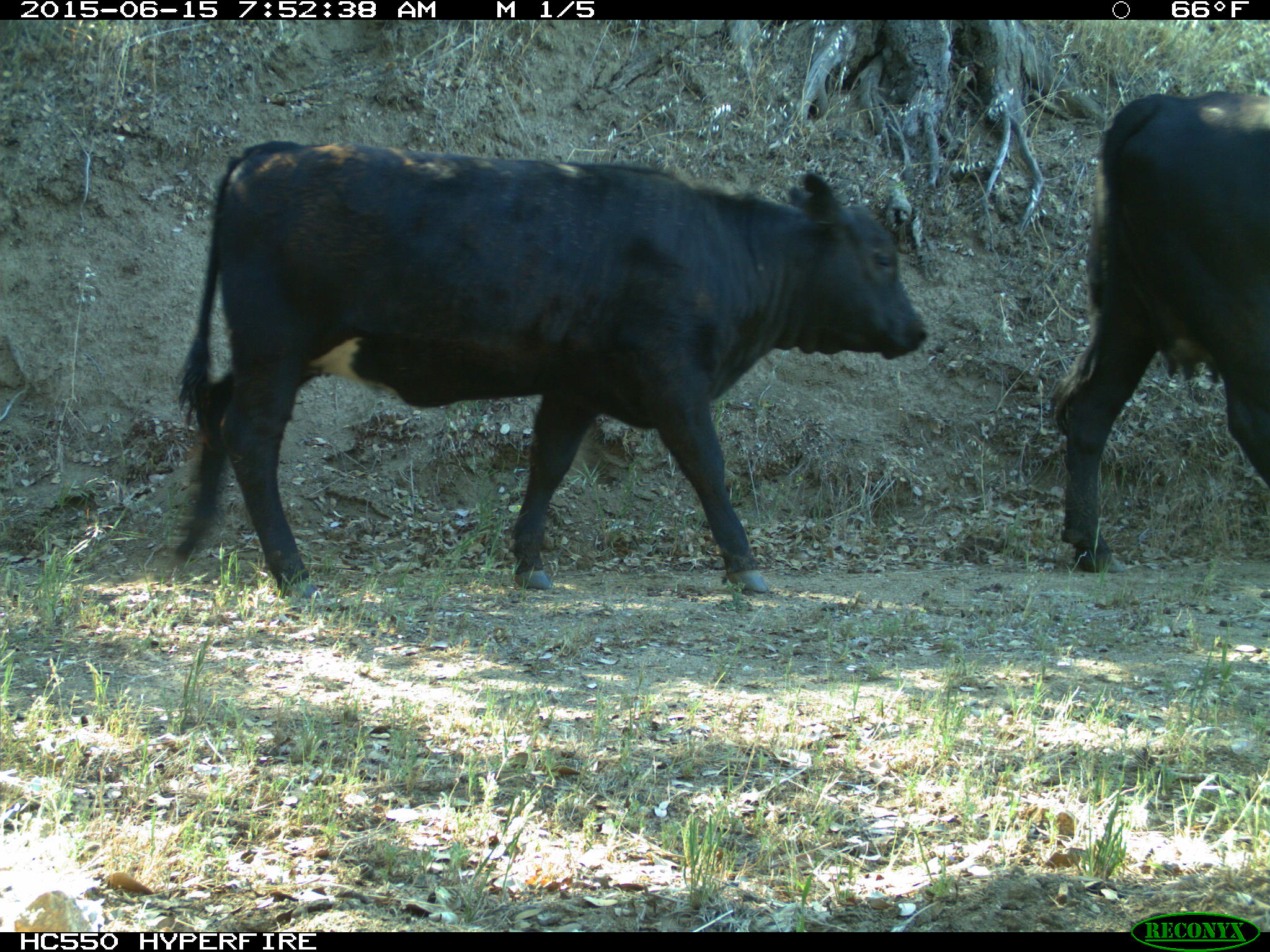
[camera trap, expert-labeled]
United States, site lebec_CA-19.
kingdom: Animalia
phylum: Chordata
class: Mammalia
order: Artiodactyla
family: Bovidae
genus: Bos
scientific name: Bos taurus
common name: domestic cow